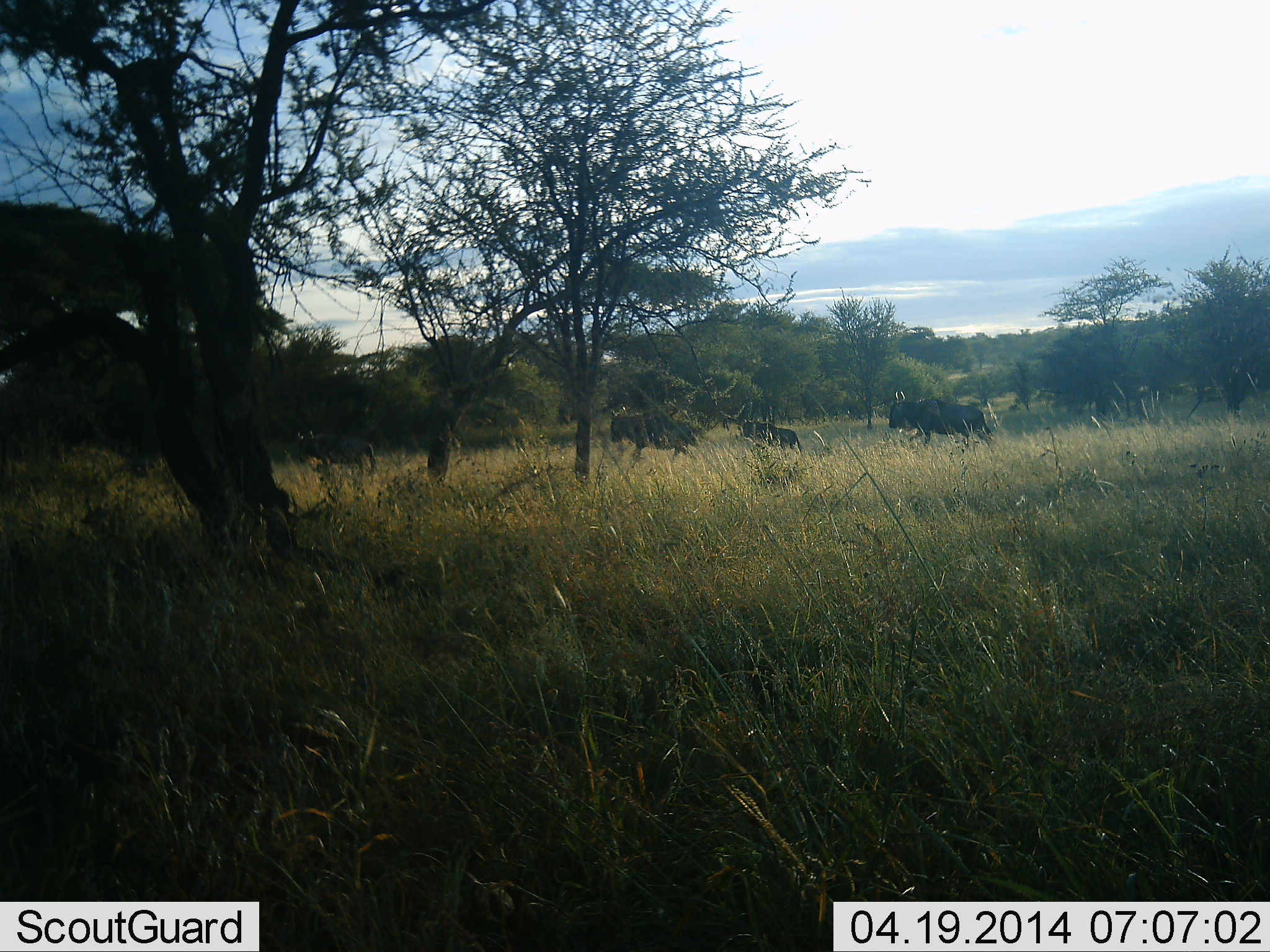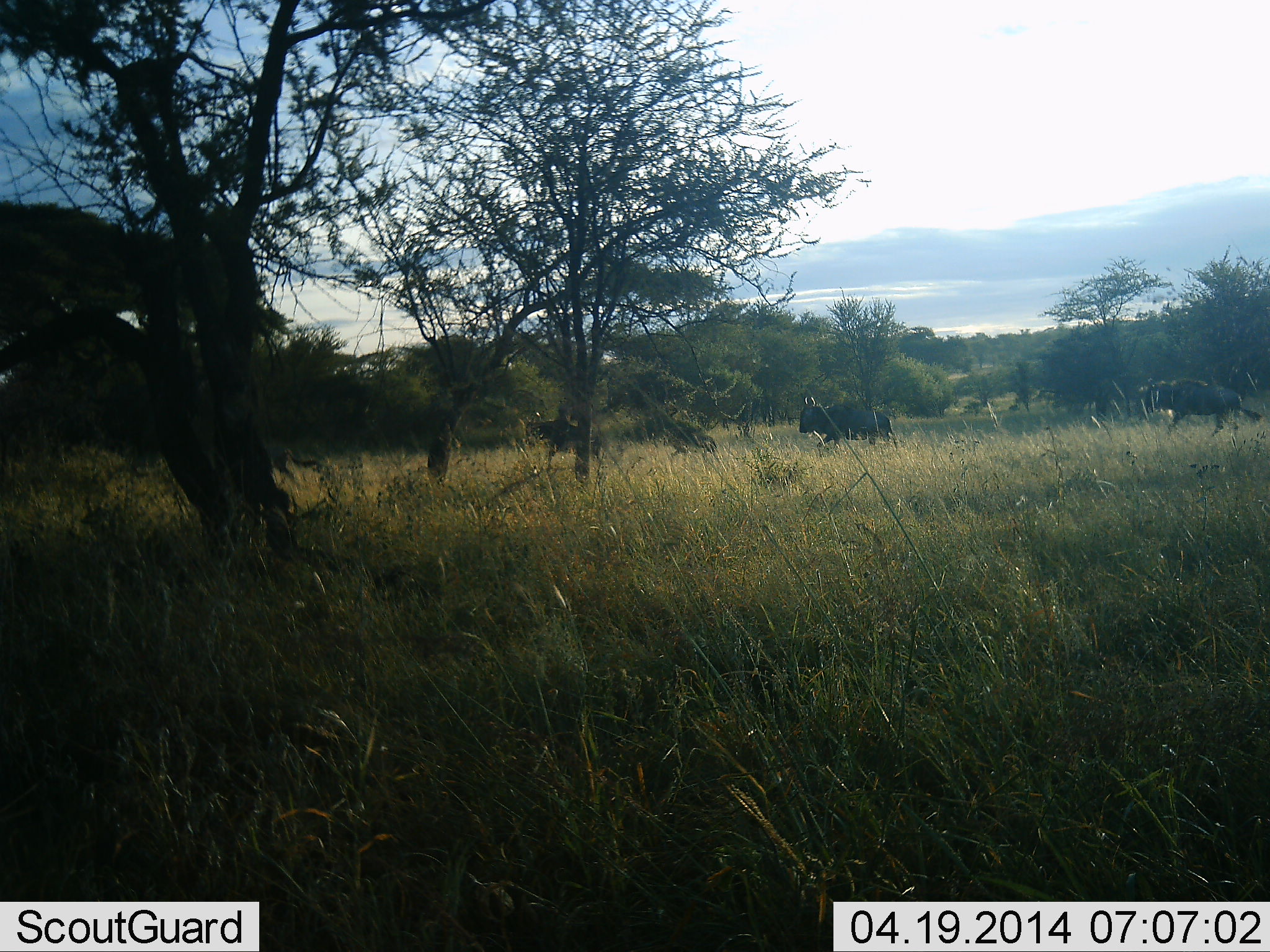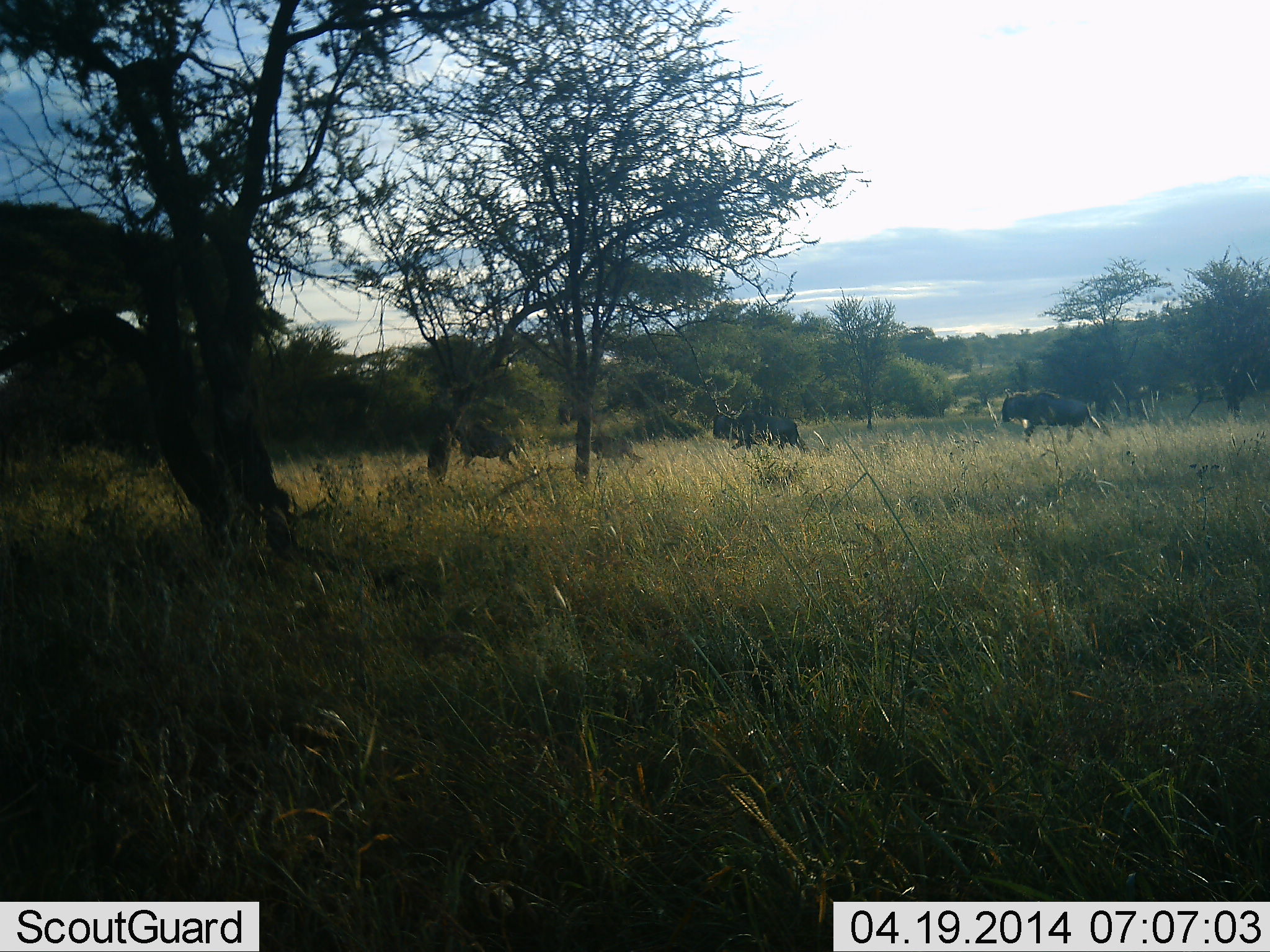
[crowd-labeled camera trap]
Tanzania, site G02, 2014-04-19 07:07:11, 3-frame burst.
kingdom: Animalia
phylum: Chordata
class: Mammalia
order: Artiodactyla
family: Bovidae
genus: Connochaetes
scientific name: Connochaetes taurinus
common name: blue wildebeest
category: wildebeest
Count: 5.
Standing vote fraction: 10%.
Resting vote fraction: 0%.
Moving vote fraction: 90%.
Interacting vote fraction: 0%.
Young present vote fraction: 20%.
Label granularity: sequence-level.